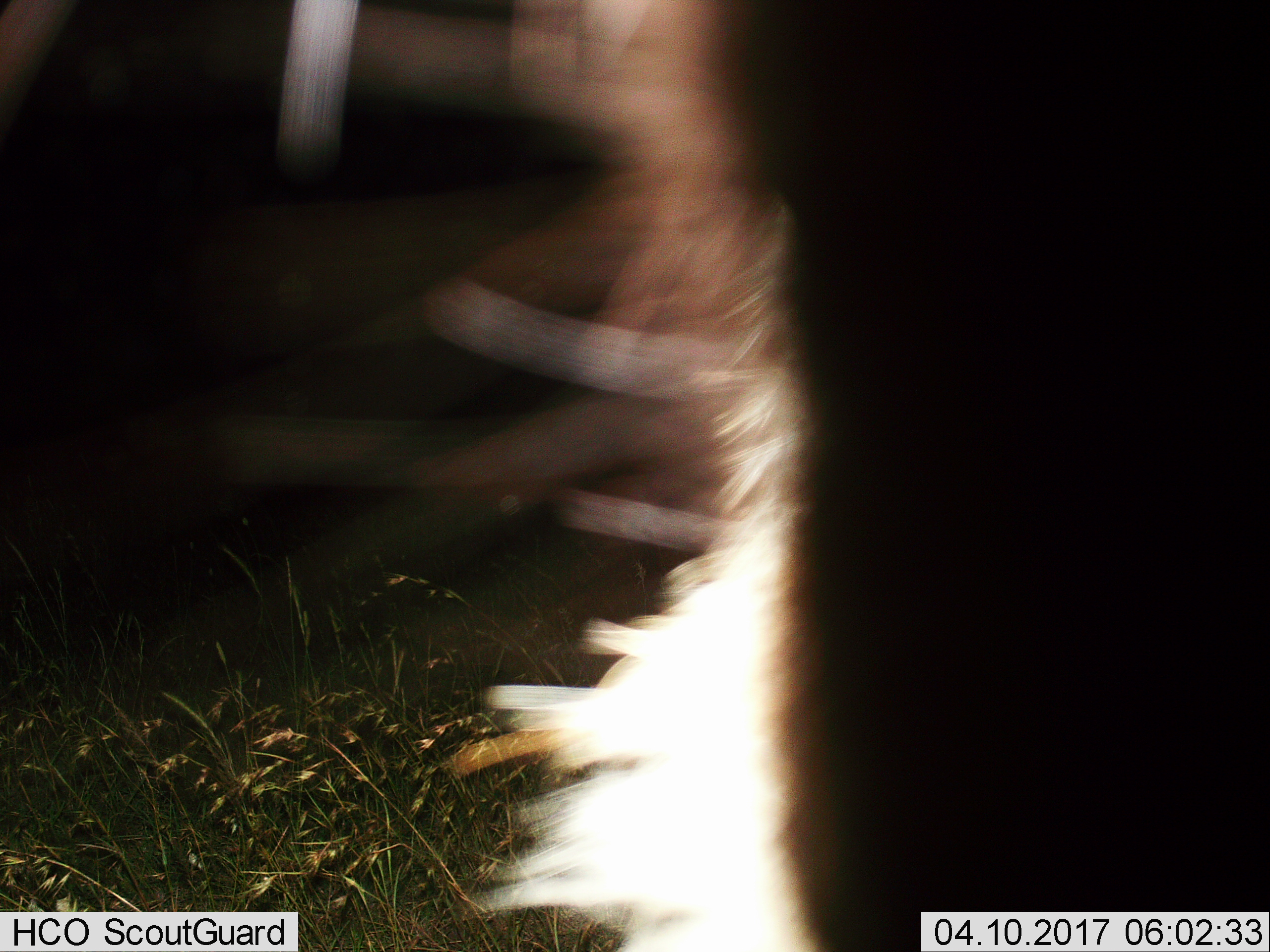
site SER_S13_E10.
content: unidentified animal